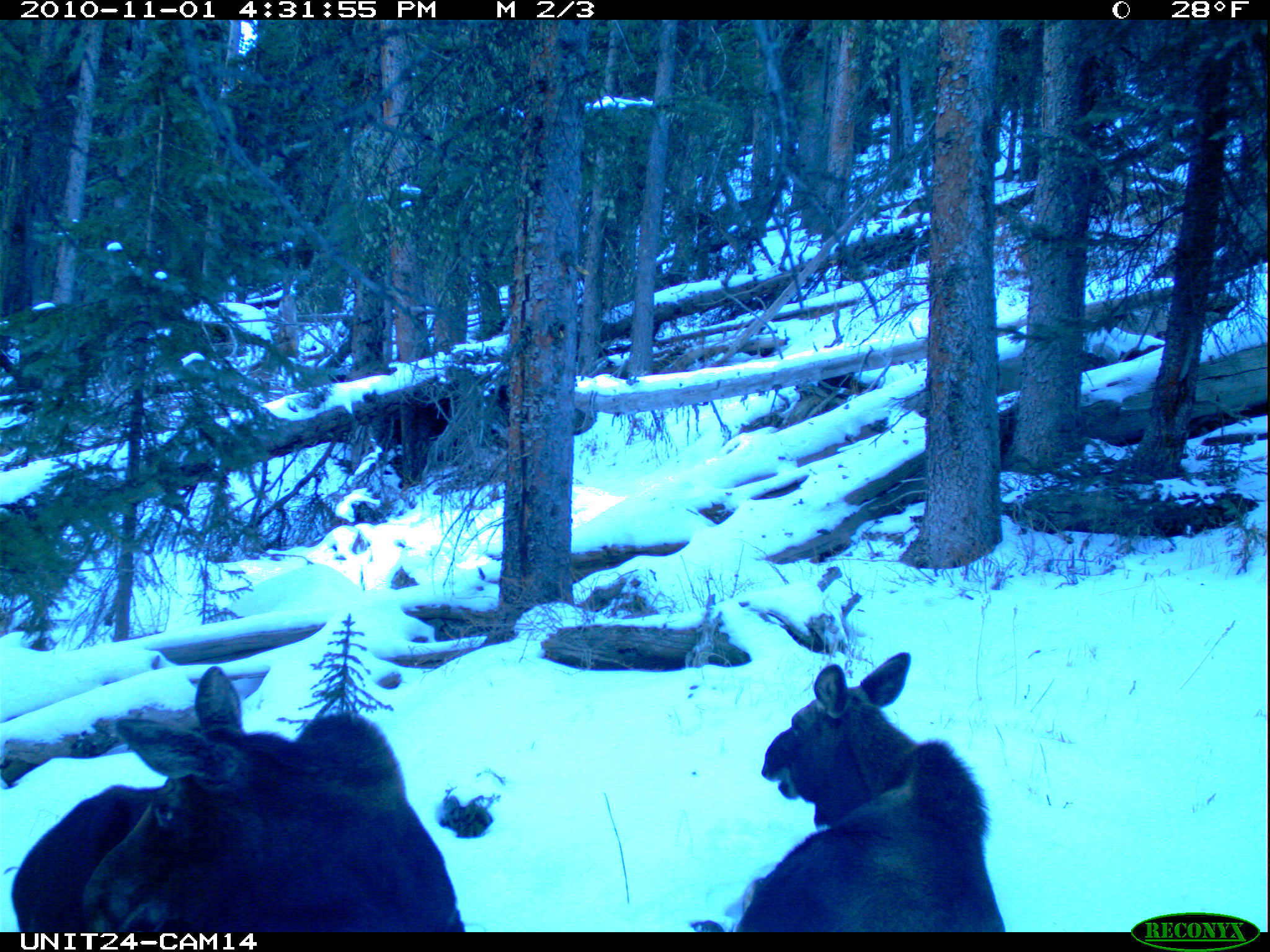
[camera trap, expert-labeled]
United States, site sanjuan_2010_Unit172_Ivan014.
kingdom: Animalia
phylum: Chordata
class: Mammalia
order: Artiodactyla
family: Cervidae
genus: Alces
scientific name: Alces alces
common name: moose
Alces alces (moose).